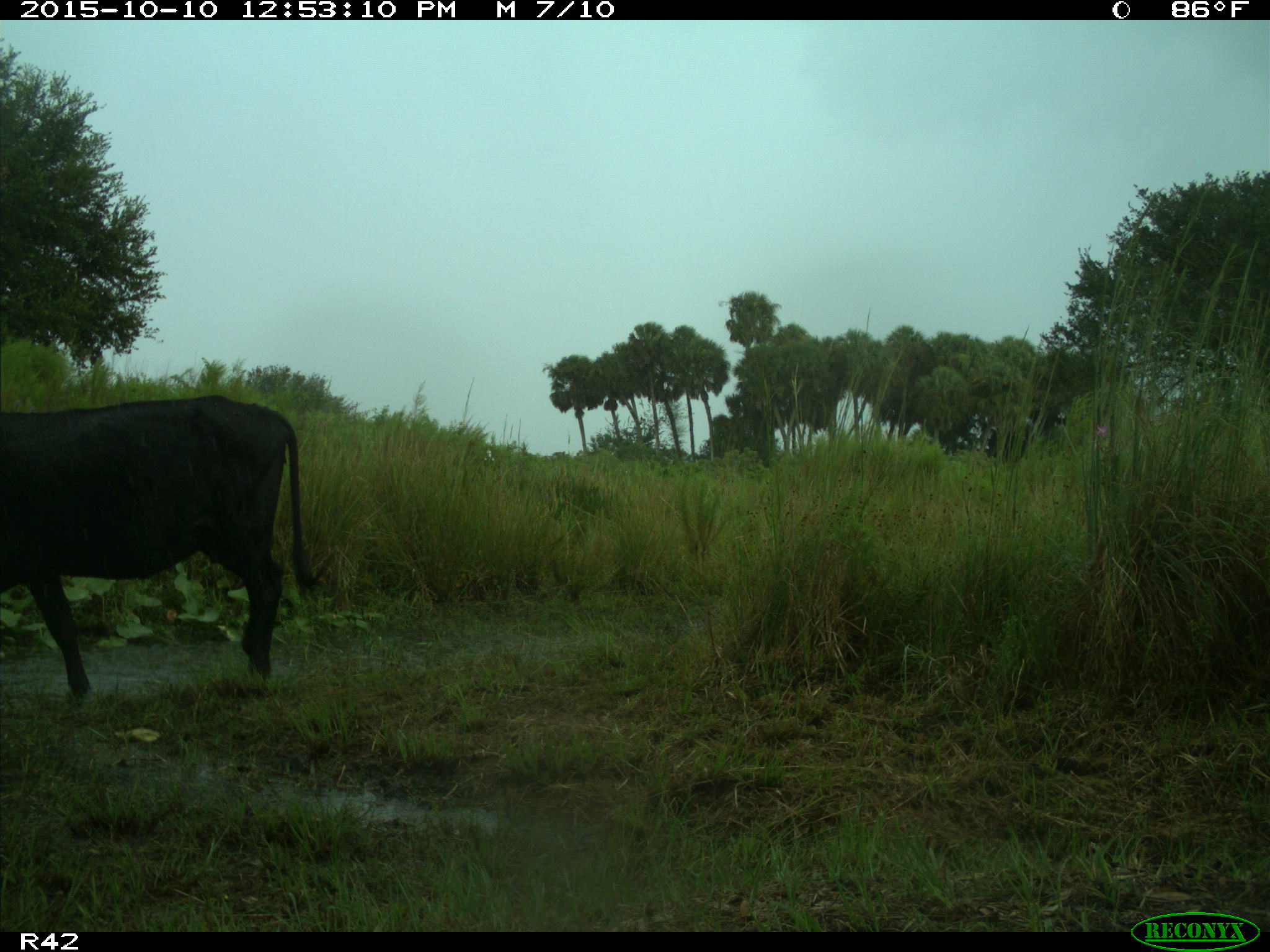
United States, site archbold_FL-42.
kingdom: Animalia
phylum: Chordata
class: Mammalia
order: Artiodactyla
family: Bovidae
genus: Bos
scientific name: Bos taurus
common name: domestic cow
Bos taurus (domestic cow).